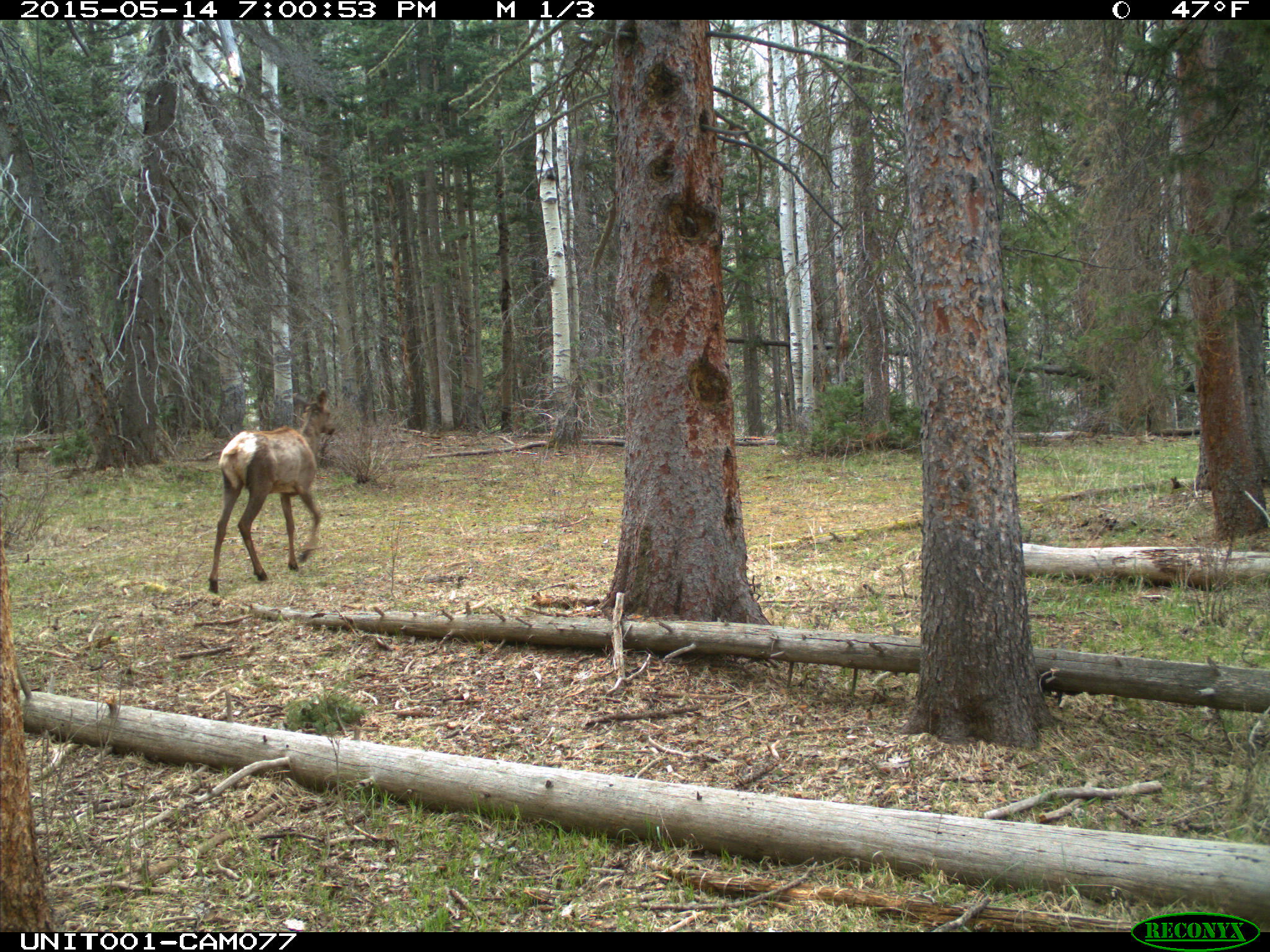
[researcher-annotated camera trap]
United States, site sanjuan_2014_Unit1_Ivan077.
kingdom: Animalia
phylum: Chordata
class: Mammalia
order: Artiodactyla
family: Cervidae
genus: Cervus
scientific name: Cervus elaphus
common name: red deer